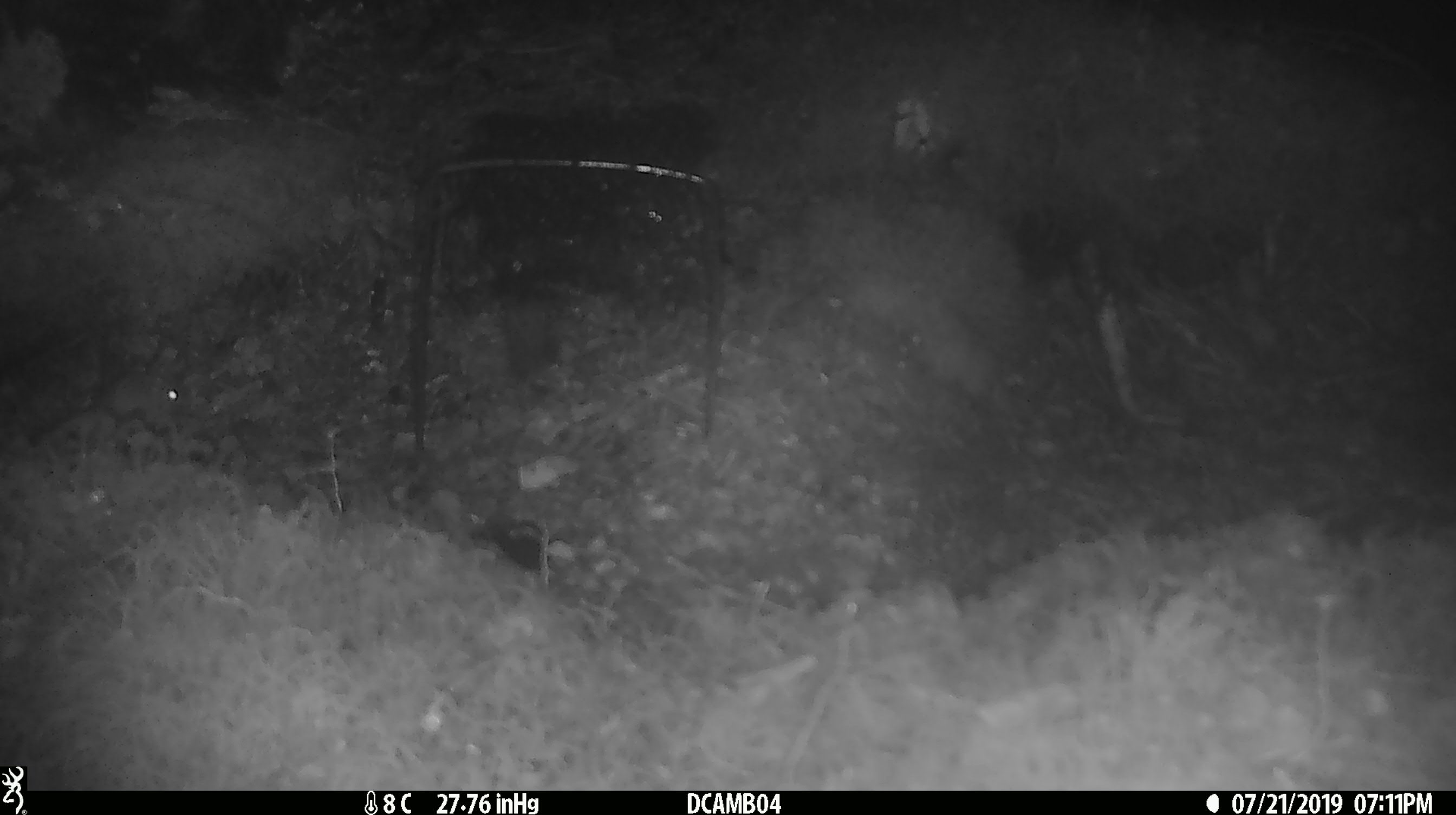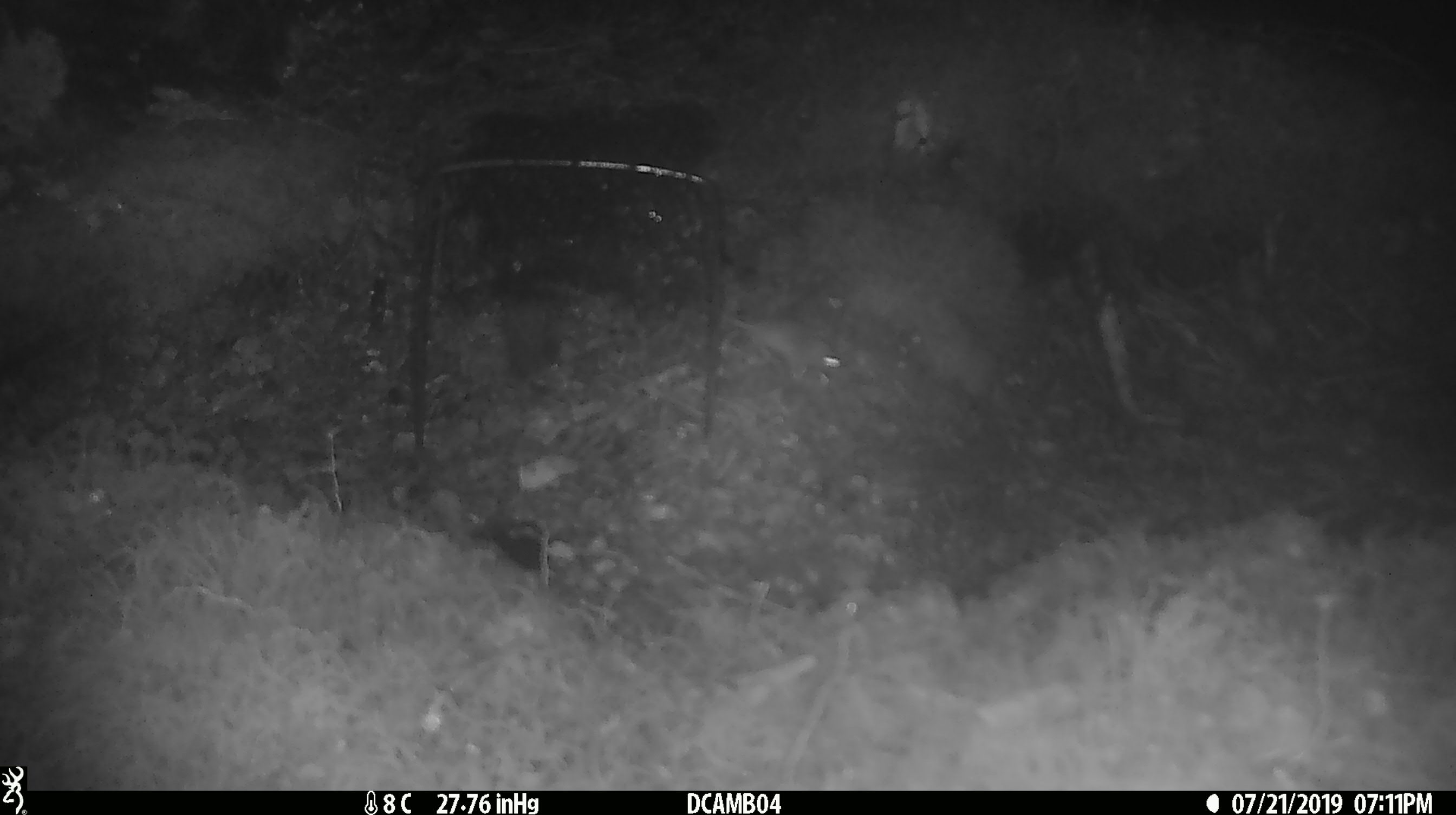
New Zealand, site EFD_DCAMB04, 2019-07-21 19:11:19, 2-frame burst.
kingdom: Animalia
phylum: Chordata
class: Mammalia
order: Rodentia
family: Muridae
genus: Mus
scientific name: Mus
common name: mouse